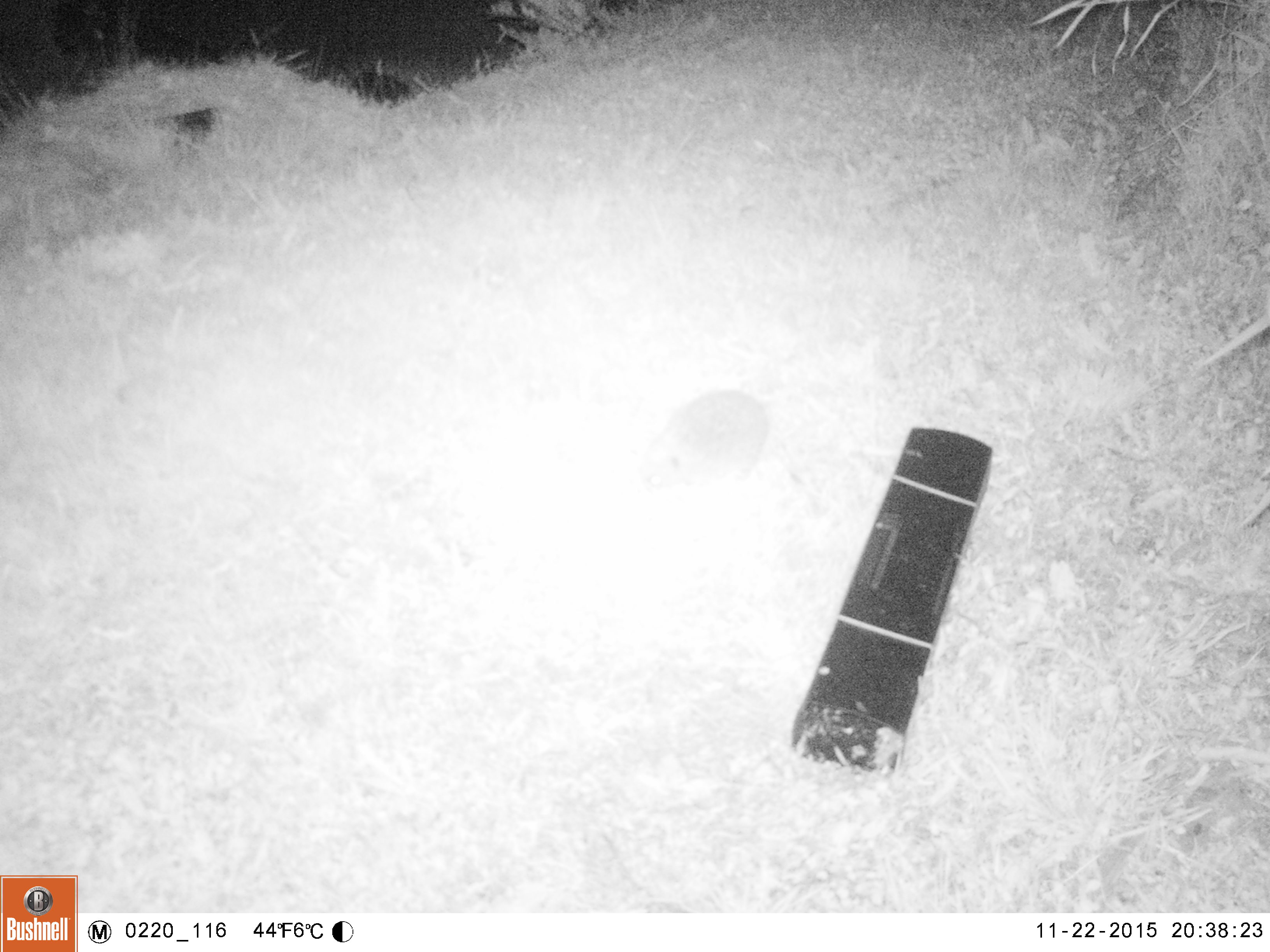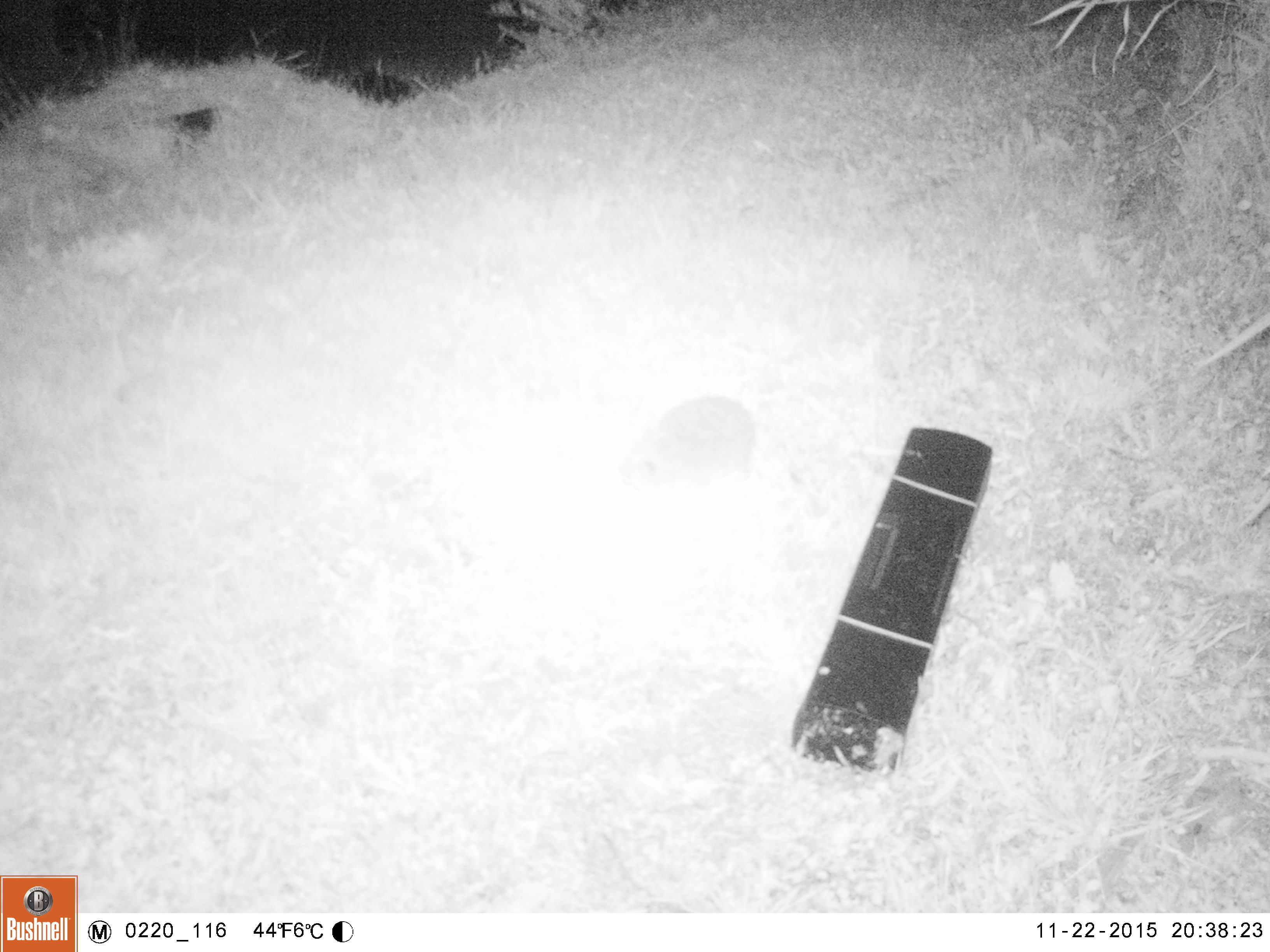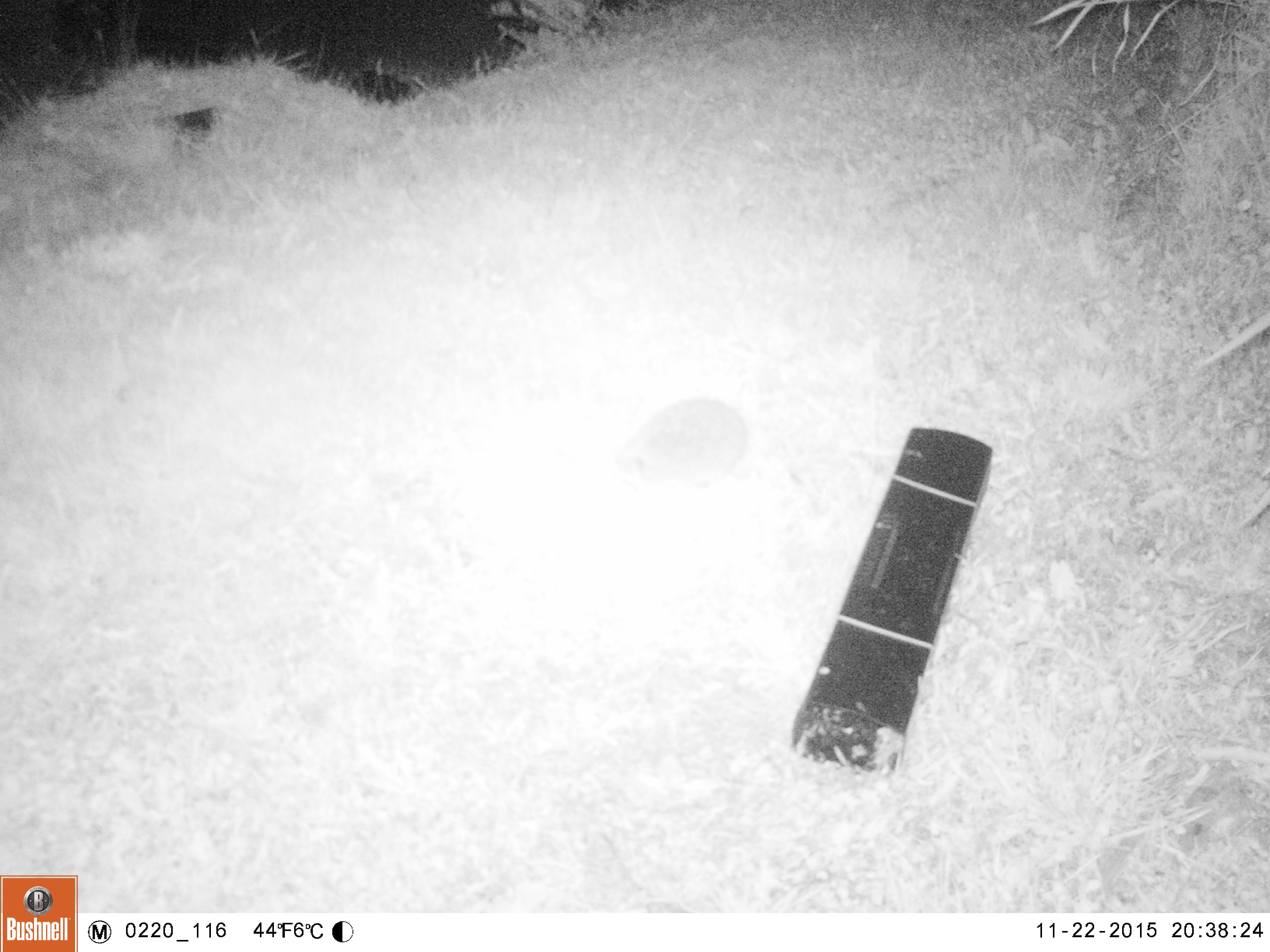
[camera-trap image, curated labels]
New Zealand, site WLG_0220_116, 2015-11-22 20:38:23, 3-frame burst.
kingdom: Animalia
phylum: Chordata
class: Mammalia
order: Eulipotyphla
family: Erinaceidae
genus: Erinaceus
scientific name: Erinaceus europaeus europaeus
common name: european hedgehog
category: hedgehog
Hedgehog (european hedgehog) (Erinaceus europaeus europaeus).